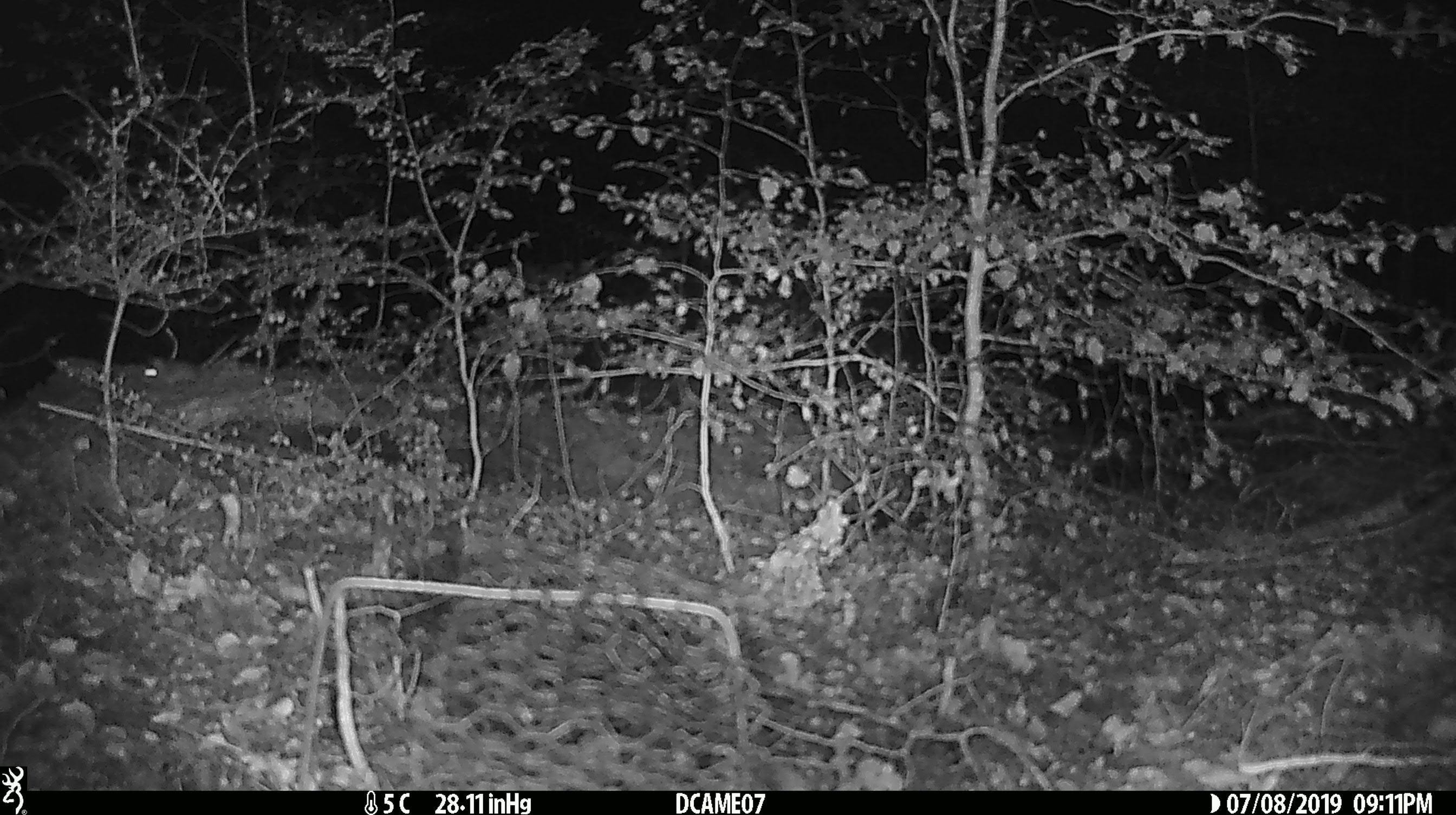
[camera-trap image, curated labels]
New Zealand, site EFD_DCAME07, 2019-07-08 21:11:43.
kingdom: Animalia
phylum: Chordata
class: Mammalia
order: Rodentia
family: Muridae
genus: Mus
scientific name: Mus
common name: mouse